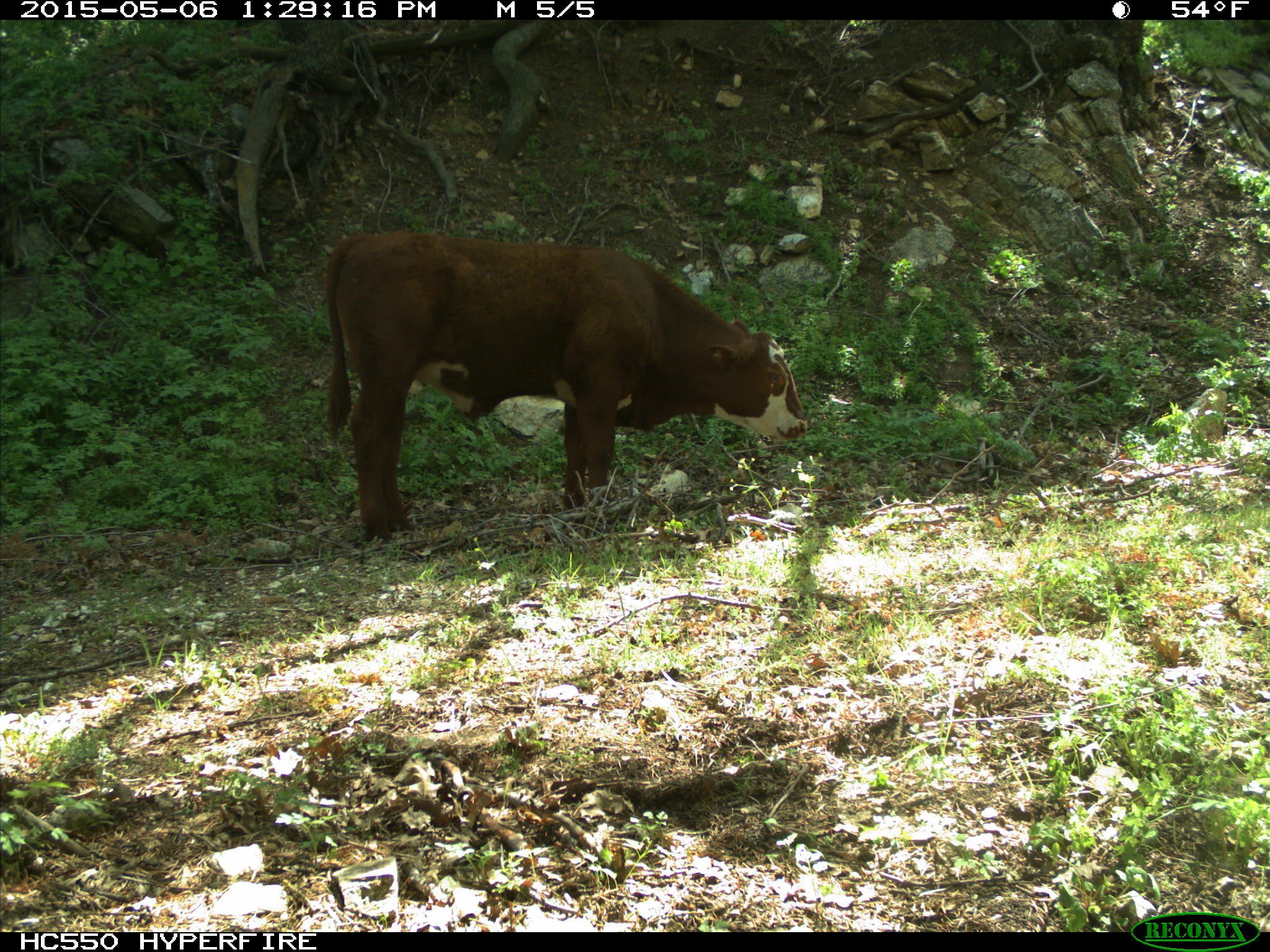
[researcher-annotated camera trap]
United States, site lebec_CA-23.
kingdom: Animalia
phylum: Chordata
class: Mammalia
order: Artiodactyla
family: Bovidae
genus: Bos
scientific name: Bos taurus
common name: domestic cow